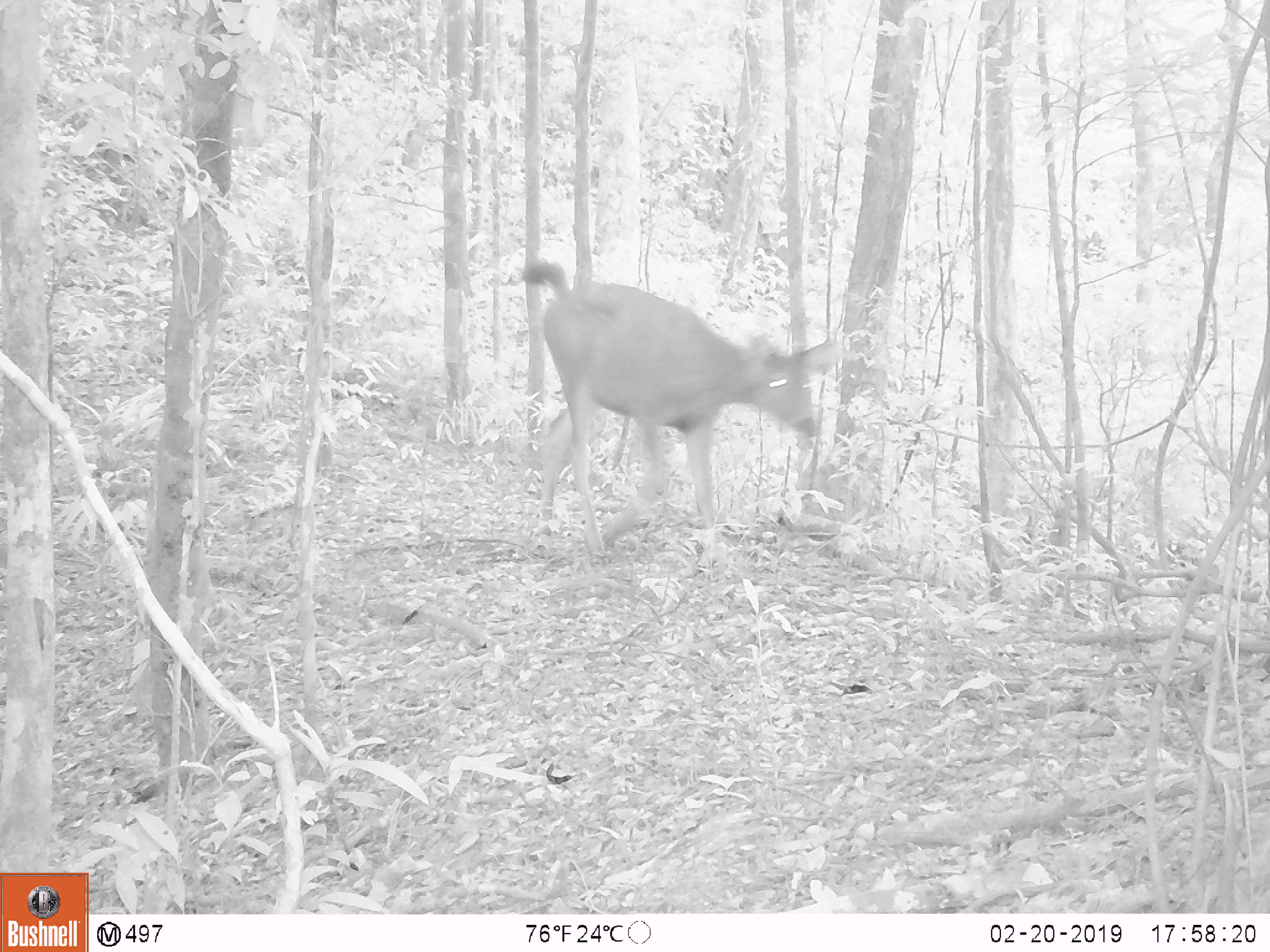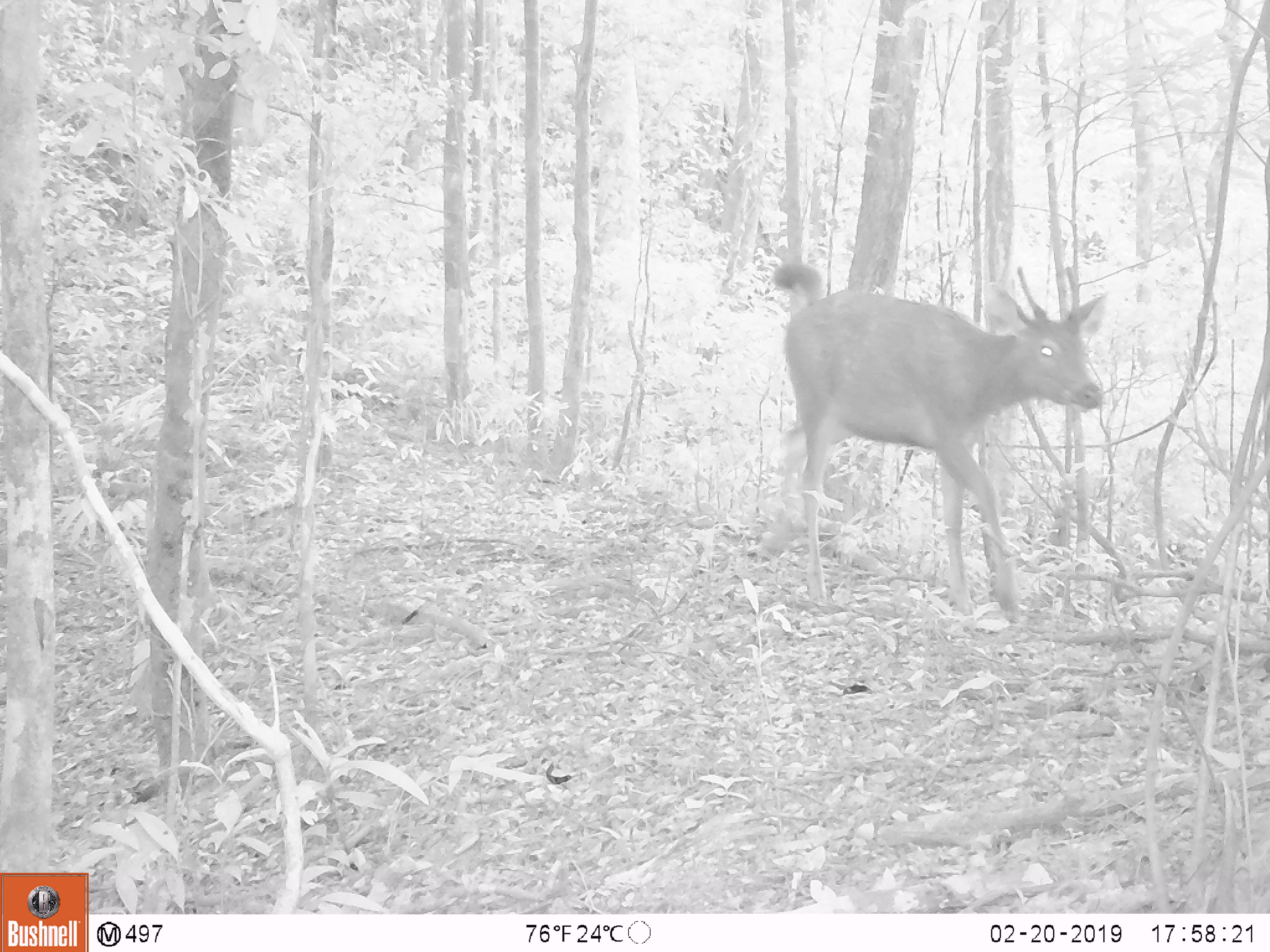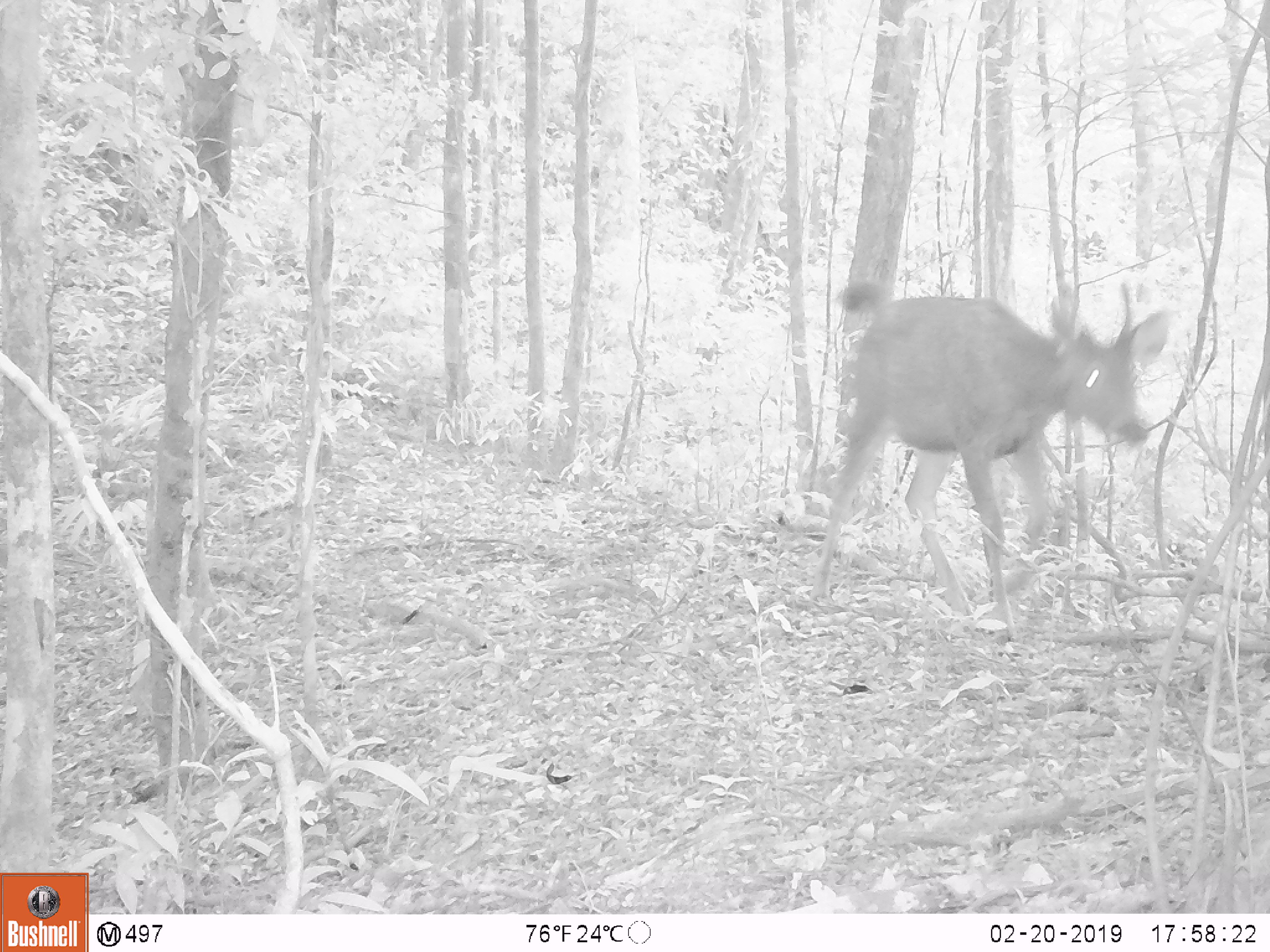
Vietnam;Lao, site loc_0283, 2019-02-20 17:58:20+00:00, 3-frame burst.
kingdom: Animalia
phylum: Chordata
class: Mammalia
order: Artiodactyla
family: Cervidae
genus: Rusa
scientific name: Rusa unicolor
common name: sambar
Sambar (Rusa unicolor). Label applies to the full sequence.